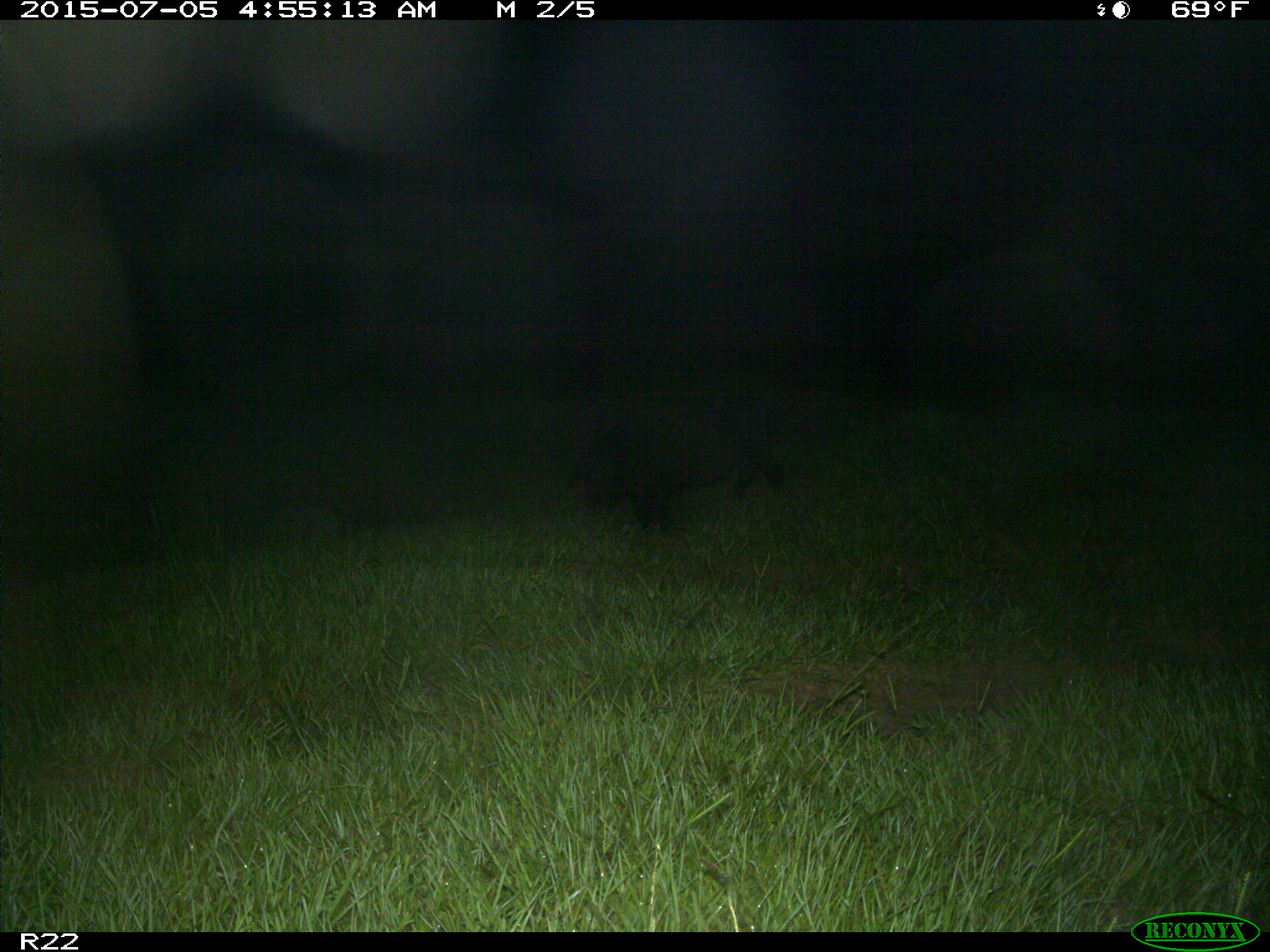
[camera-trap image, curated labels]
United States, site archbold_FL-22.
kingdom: Animalia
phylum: Chordata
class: Mammalia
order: Artiodactyla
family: Bovidae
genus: Bos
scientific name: Bos taurus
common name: domestic cow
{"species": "Bos taurus (domestic cow)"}